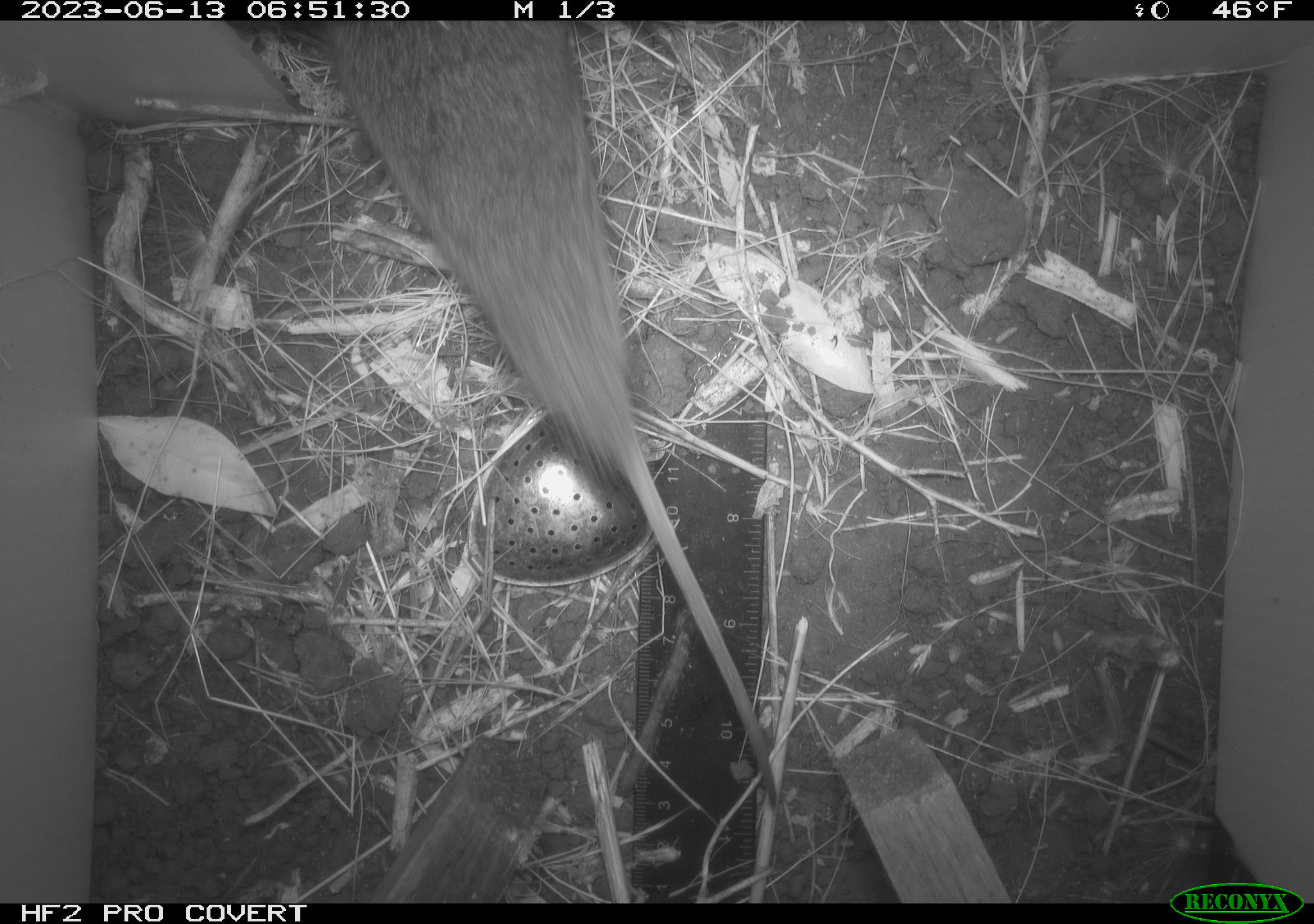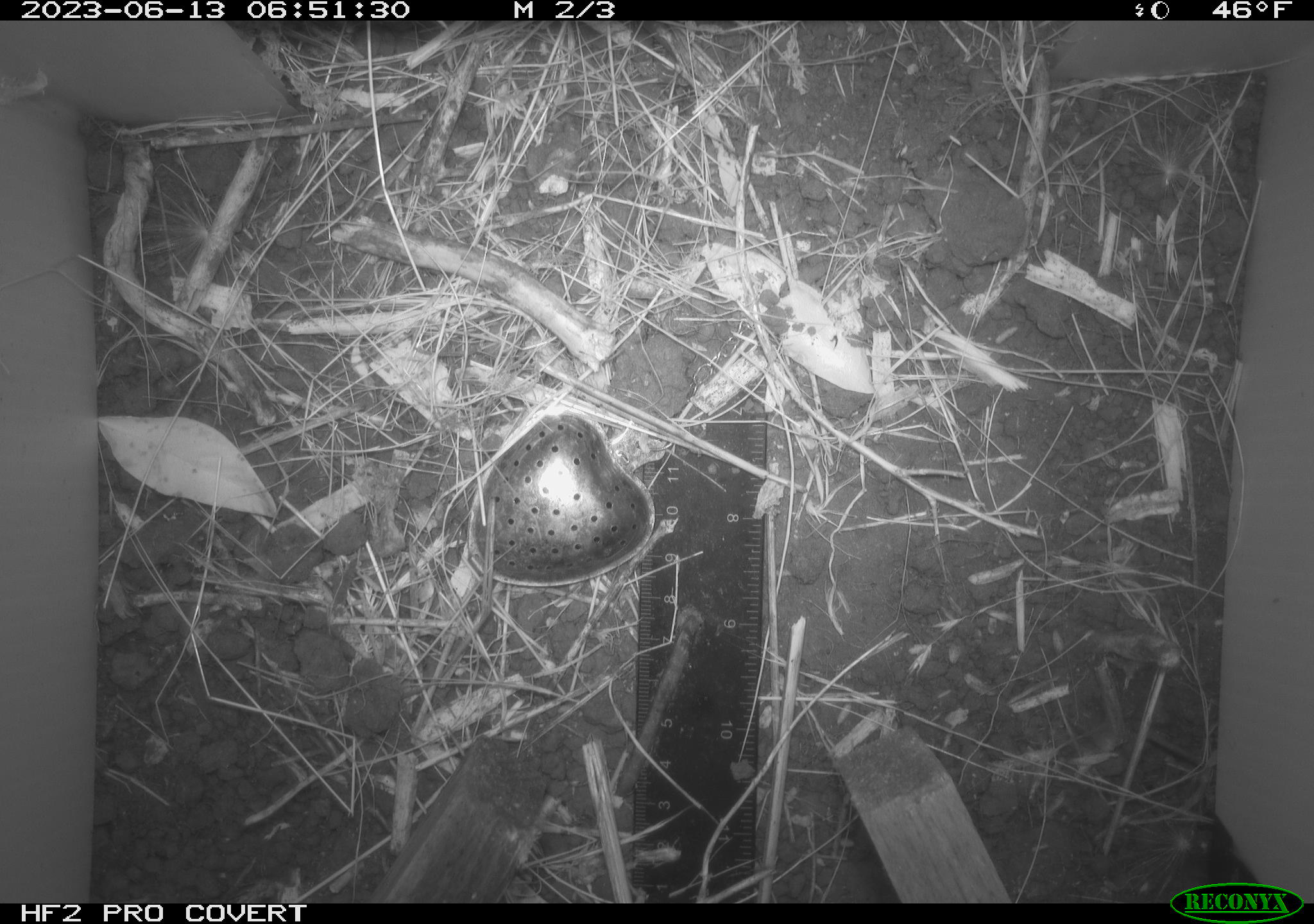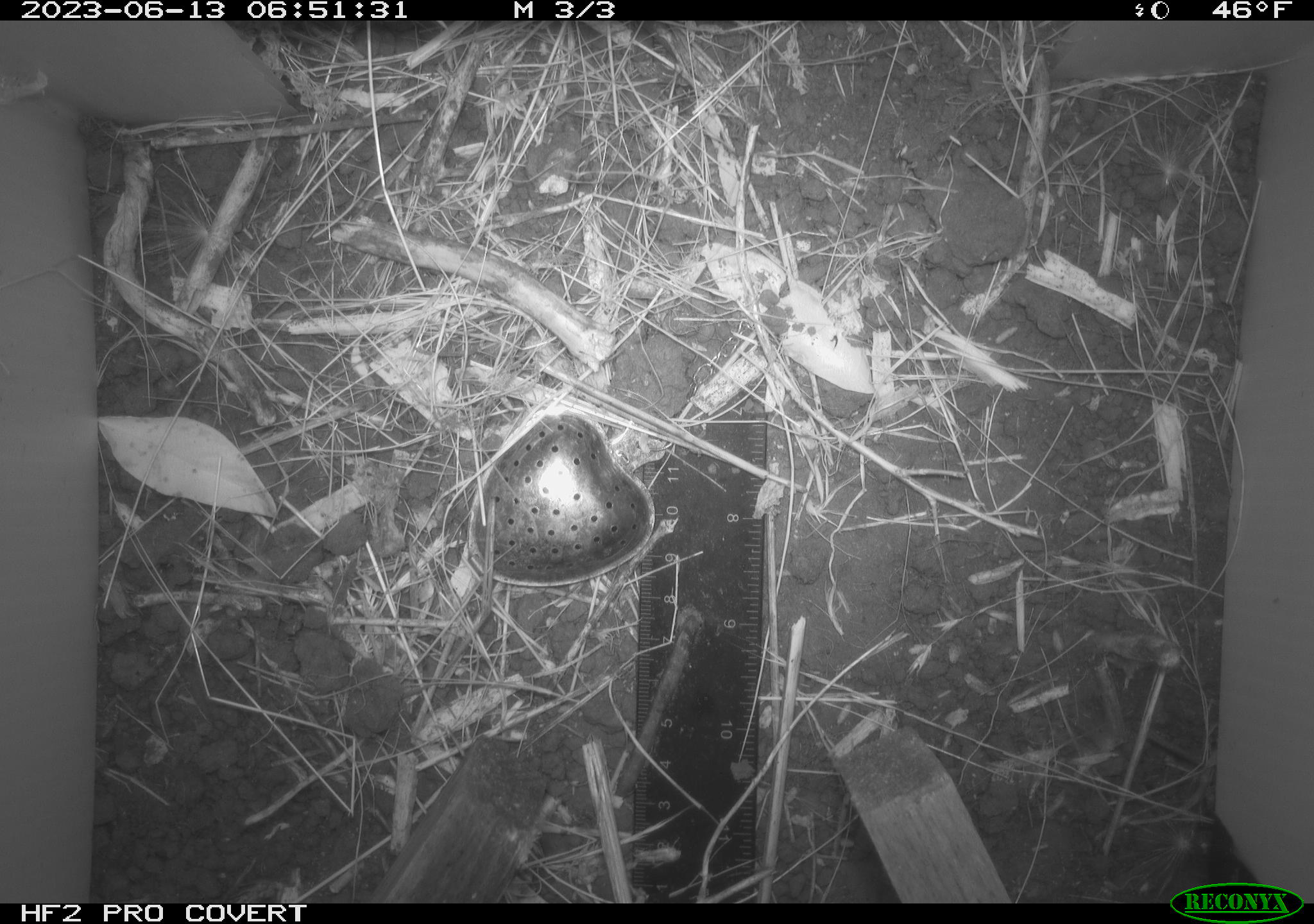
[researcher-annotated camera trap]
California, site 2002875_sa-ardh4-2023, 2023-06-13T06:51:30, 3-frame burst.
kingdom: Animalia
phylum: Chordata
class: Mammalia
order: Rodentia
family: Cricetidae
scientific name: Arvicolinae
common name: voles, lemmings, and muskrats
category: arvicolinae subfamily